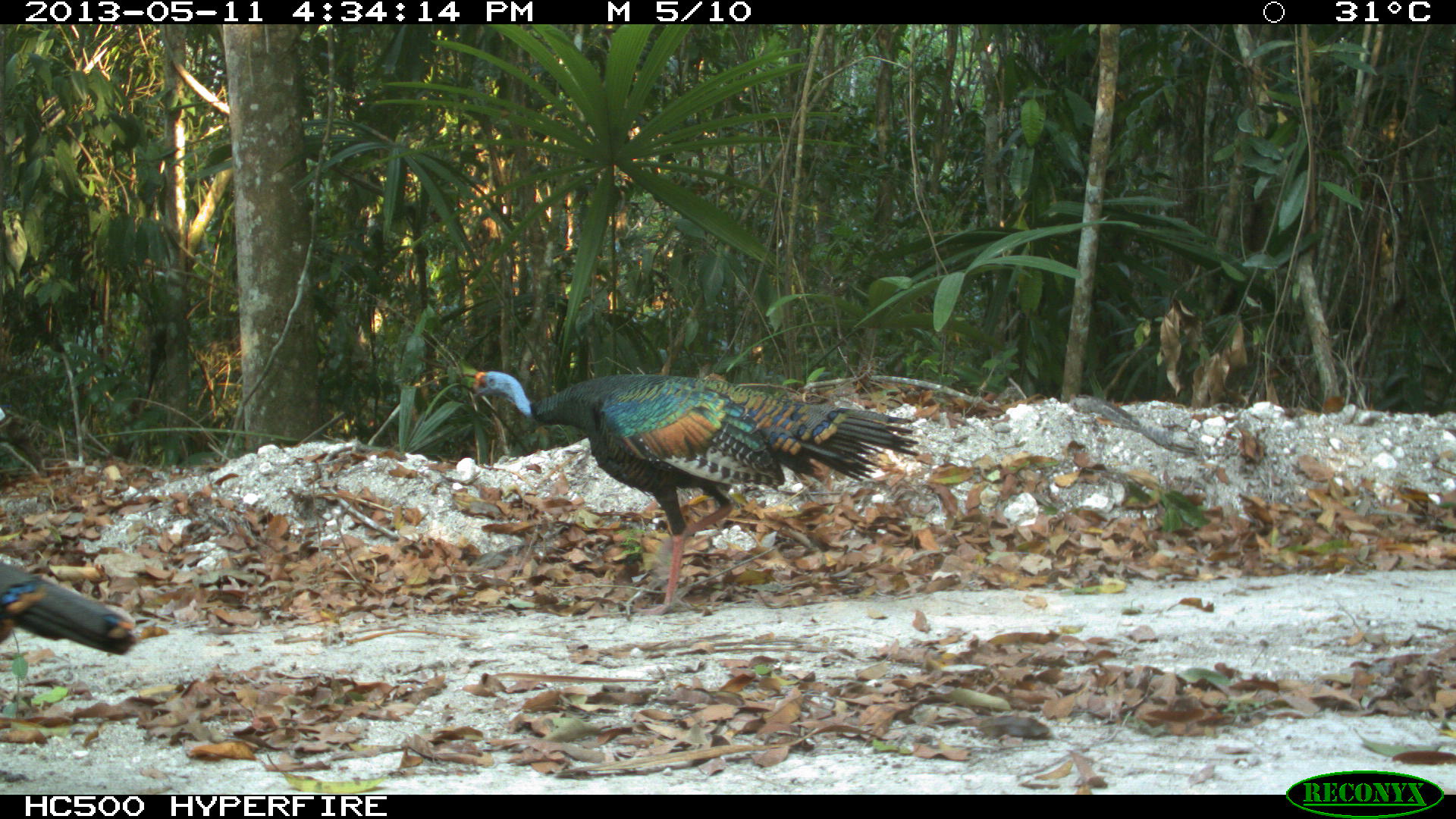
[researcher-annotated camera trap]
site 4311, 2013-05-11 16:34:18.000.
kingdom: Animalia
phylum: Chordata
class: Aves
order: Galliformes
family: Phasianidae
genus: Meleagris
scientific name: Meleagris ocellata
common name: ocellated turkey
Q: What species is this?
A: Meleagris ocellata (ocellated turkey).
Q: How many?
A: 2.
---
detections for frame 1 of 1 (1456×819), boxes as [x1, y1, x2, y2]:
meleagris ocellata: [466, 369, 919, 616]; [0, 561, 137, 656]